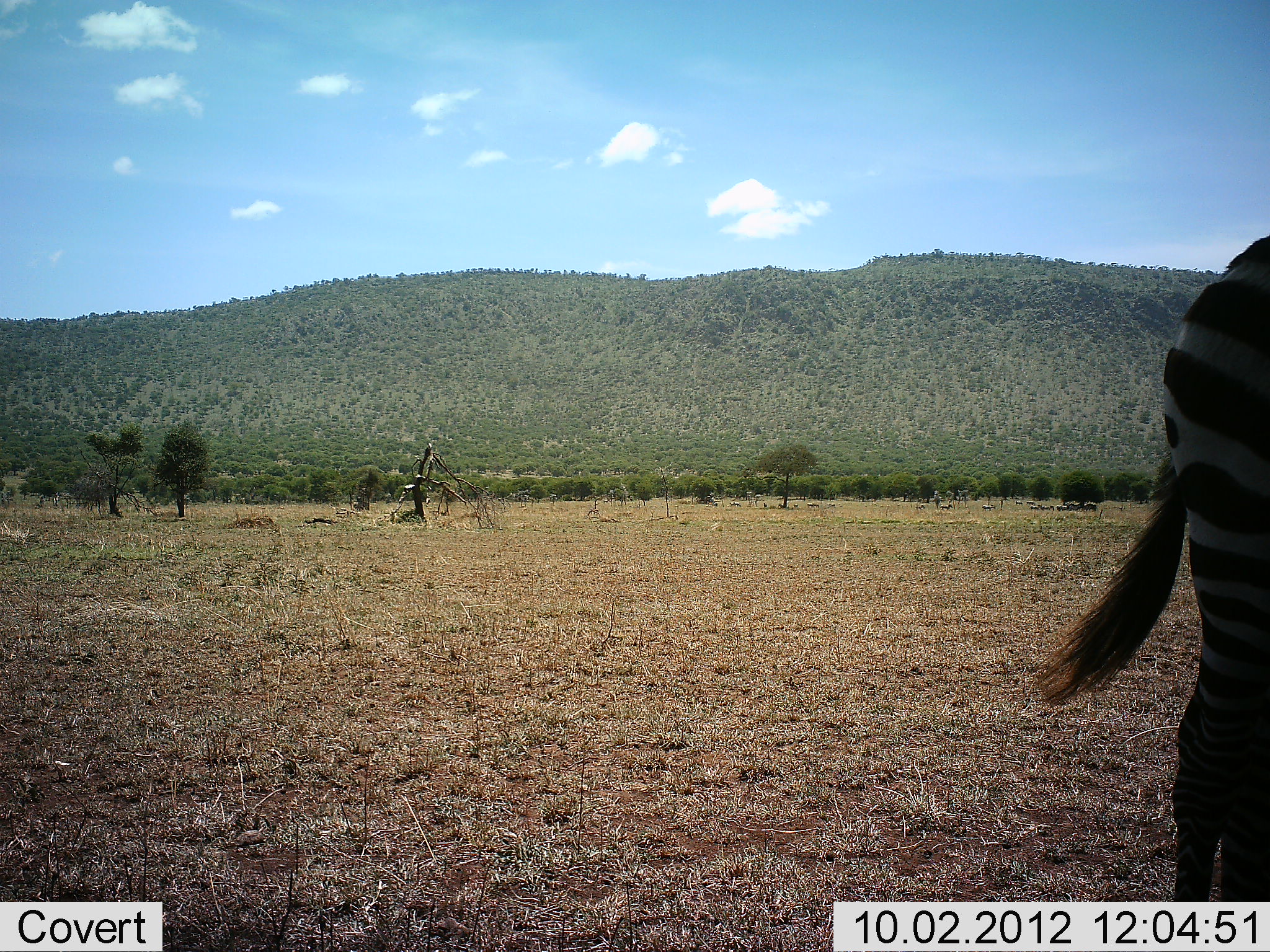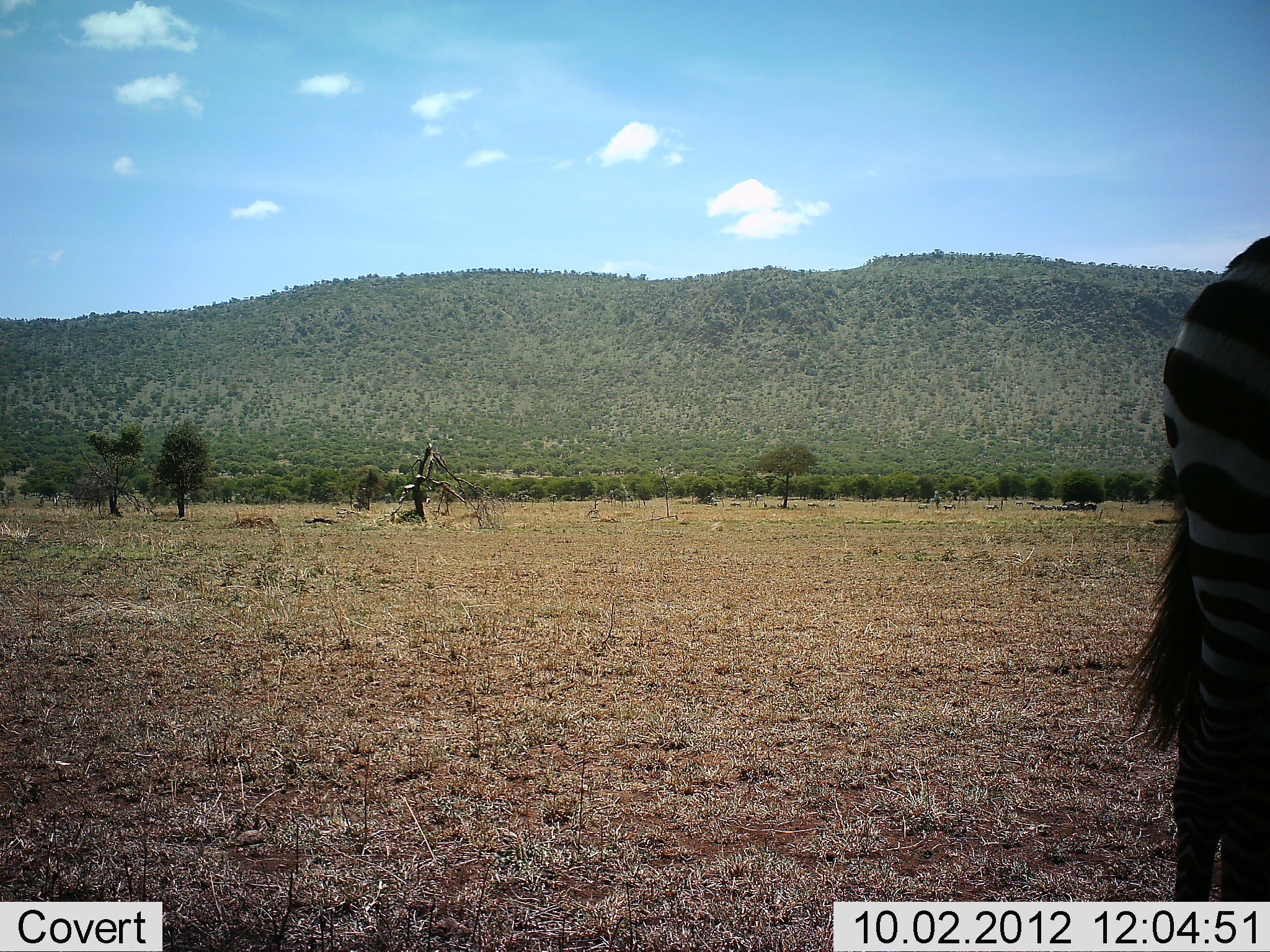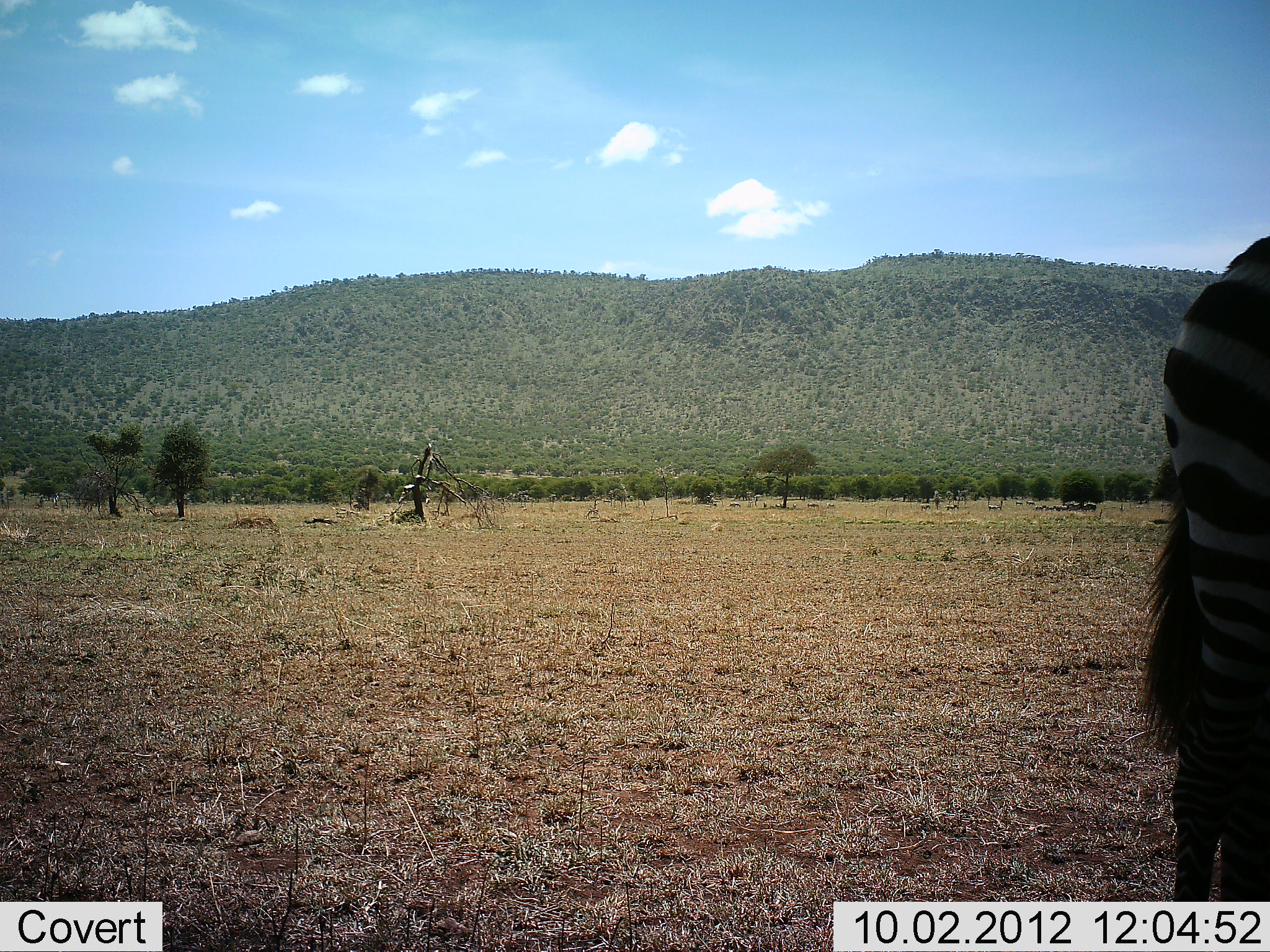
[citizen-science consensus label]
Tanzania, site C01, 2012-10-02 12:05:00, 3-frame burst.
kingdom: Animalia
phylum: Chordata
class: Mammalia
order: Perissodactyla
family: Equidae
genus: Equus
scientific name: Equus quagga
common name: plains zebra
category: zebra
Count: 1.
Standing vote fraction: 100%.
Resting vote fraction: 0%.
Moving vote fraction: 9%.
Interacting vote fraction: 0%.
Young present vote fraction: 0%.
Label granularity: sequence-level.